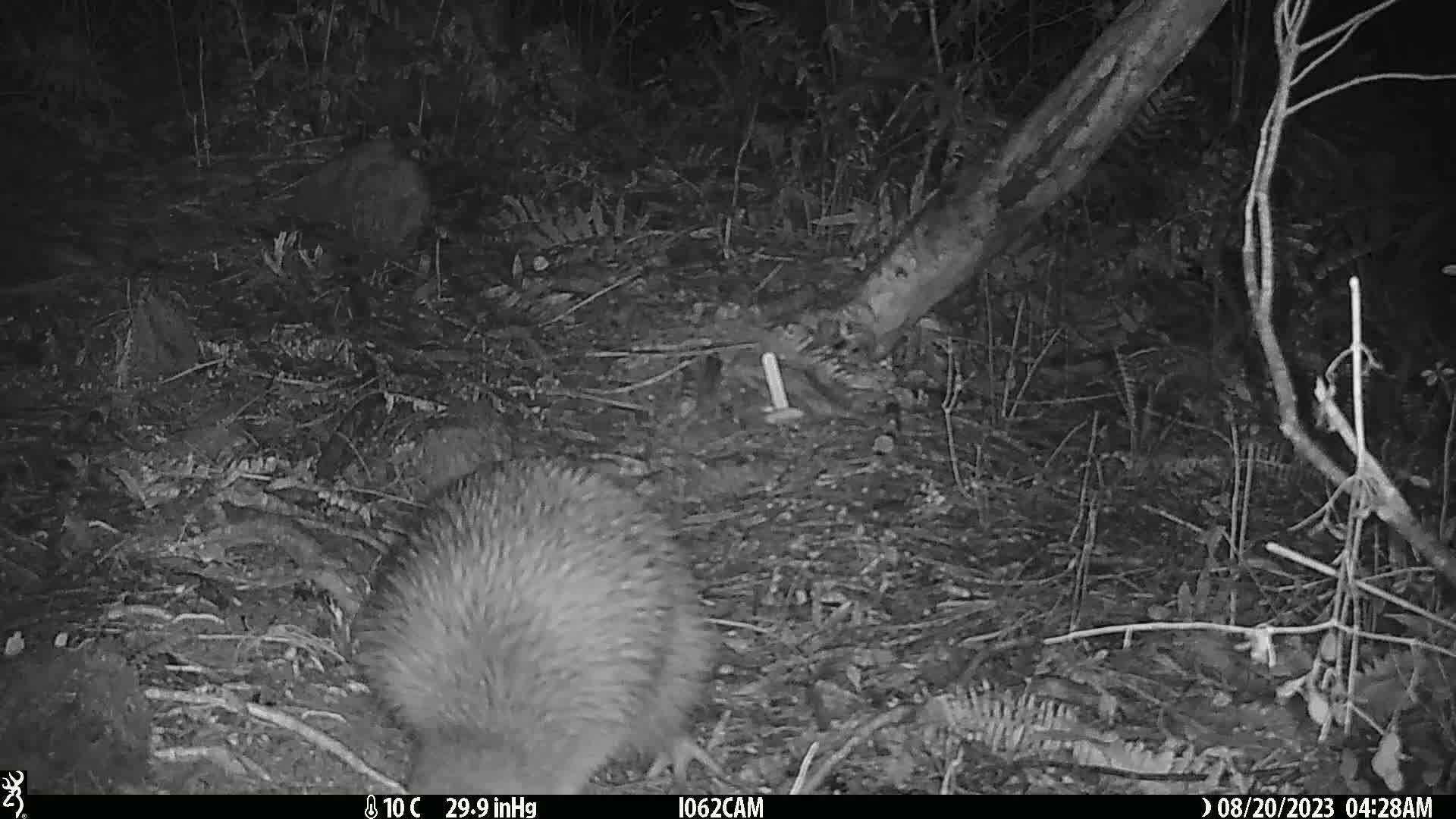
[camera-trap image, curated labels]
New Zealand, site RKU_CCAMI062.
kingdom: Animalia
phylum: Chordata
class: Aves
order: Apterygiformes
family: Apterygidae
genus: Apteryx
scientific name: Apteryx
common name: kiwi